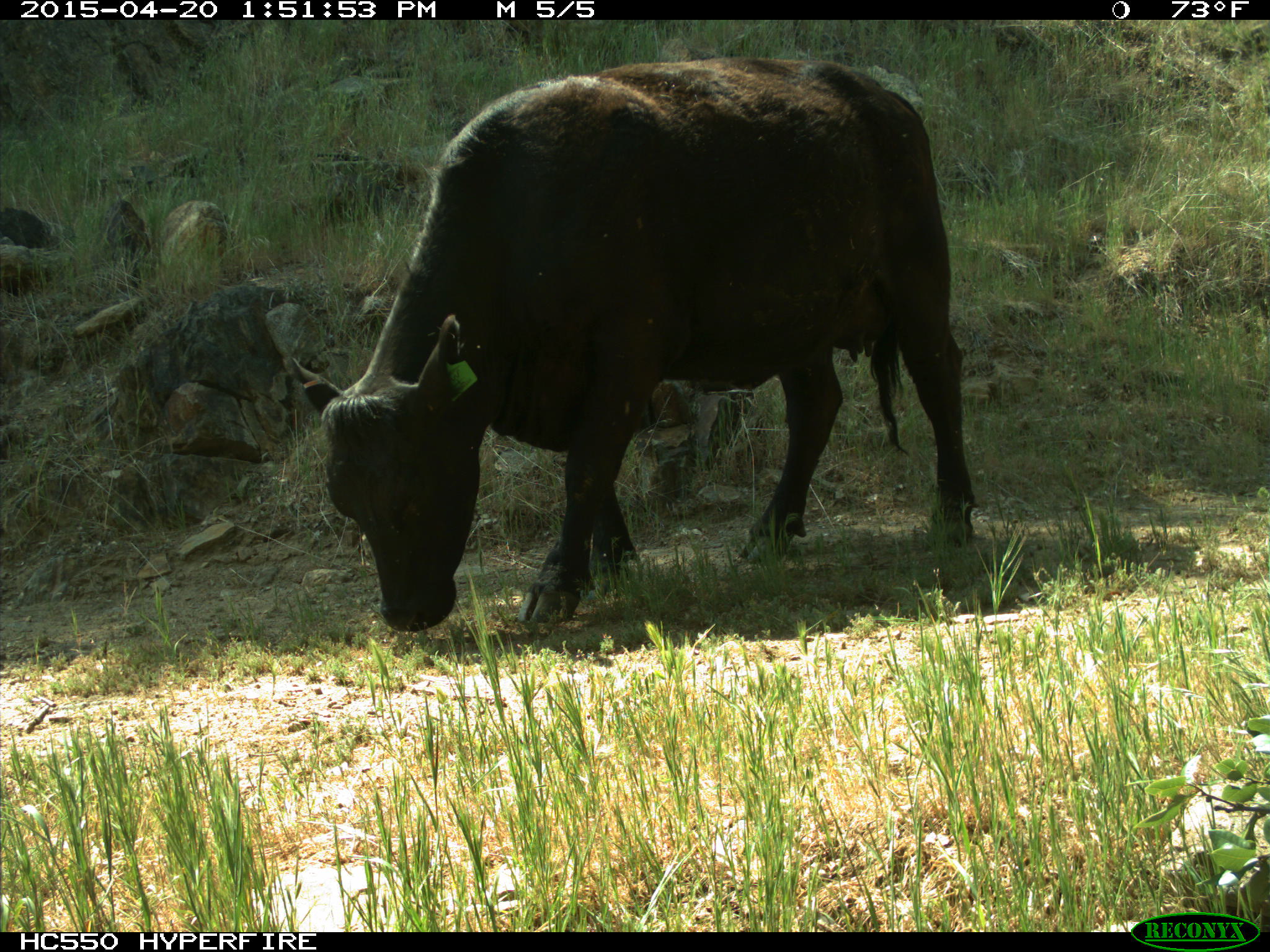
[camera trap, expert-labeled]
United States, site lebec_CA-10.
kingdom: Animalia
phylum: Chordata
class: Mammalia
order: Artiodactyla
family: Bovidae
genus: Bos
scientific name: Bos taurus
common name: domestic cow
Bos taurus (domestic cow).